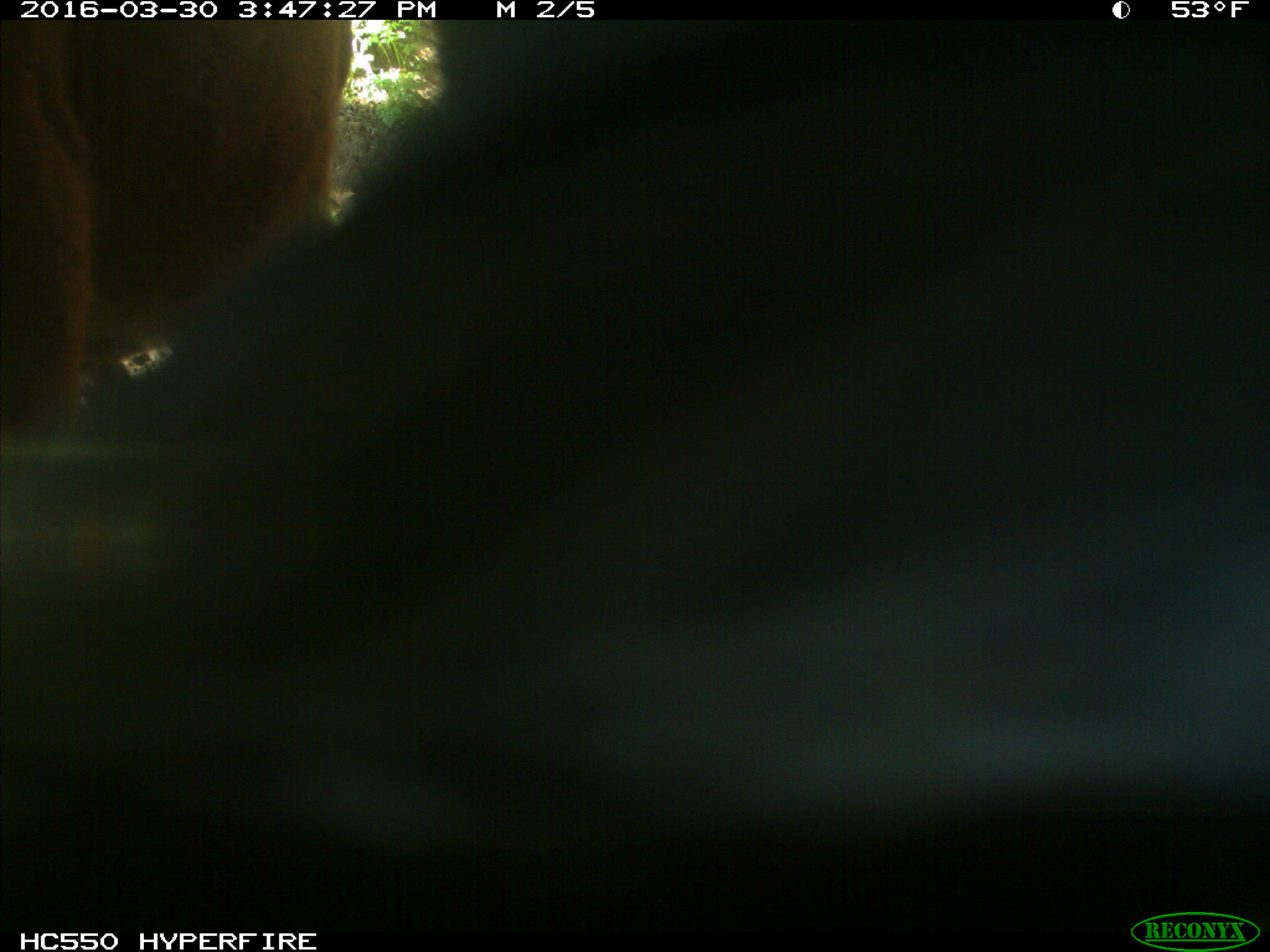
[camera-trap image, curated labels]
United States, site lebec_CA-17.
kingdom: Animalia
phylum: Chordata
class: Mammalia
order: Artiodactyla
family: Bovidae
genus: Bos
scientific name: Bos taurus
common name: domestic cow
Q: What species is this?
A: Bos taurus (domestic cow).